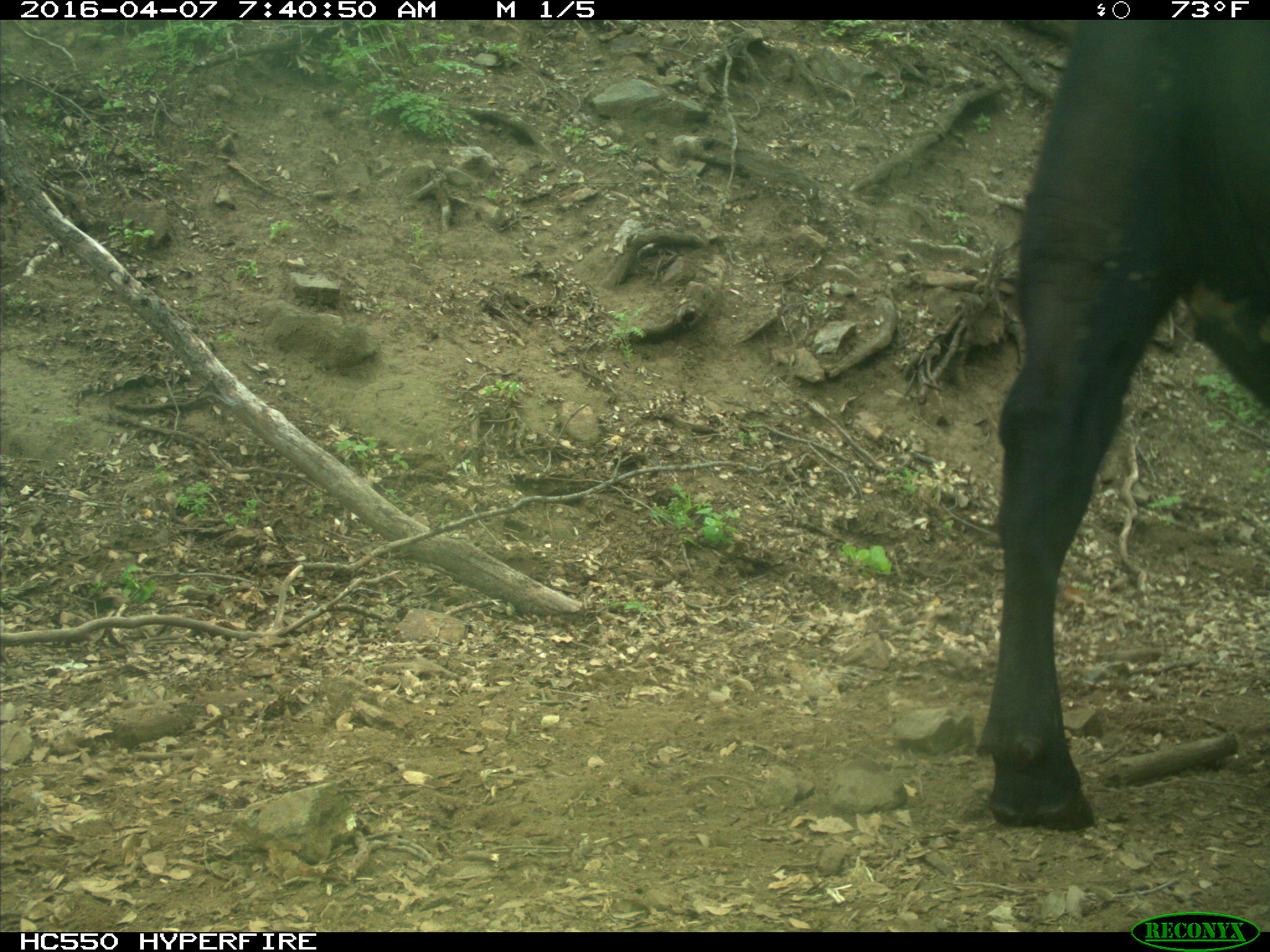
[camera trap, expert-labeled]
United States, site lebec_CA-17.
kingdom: Animalia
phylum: Chordata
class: Mammalia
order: Artiodactyla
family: Bovidae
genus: Bos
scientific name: Bos taurus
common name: domestic cow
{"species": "Bos taurus (domestic cow)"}